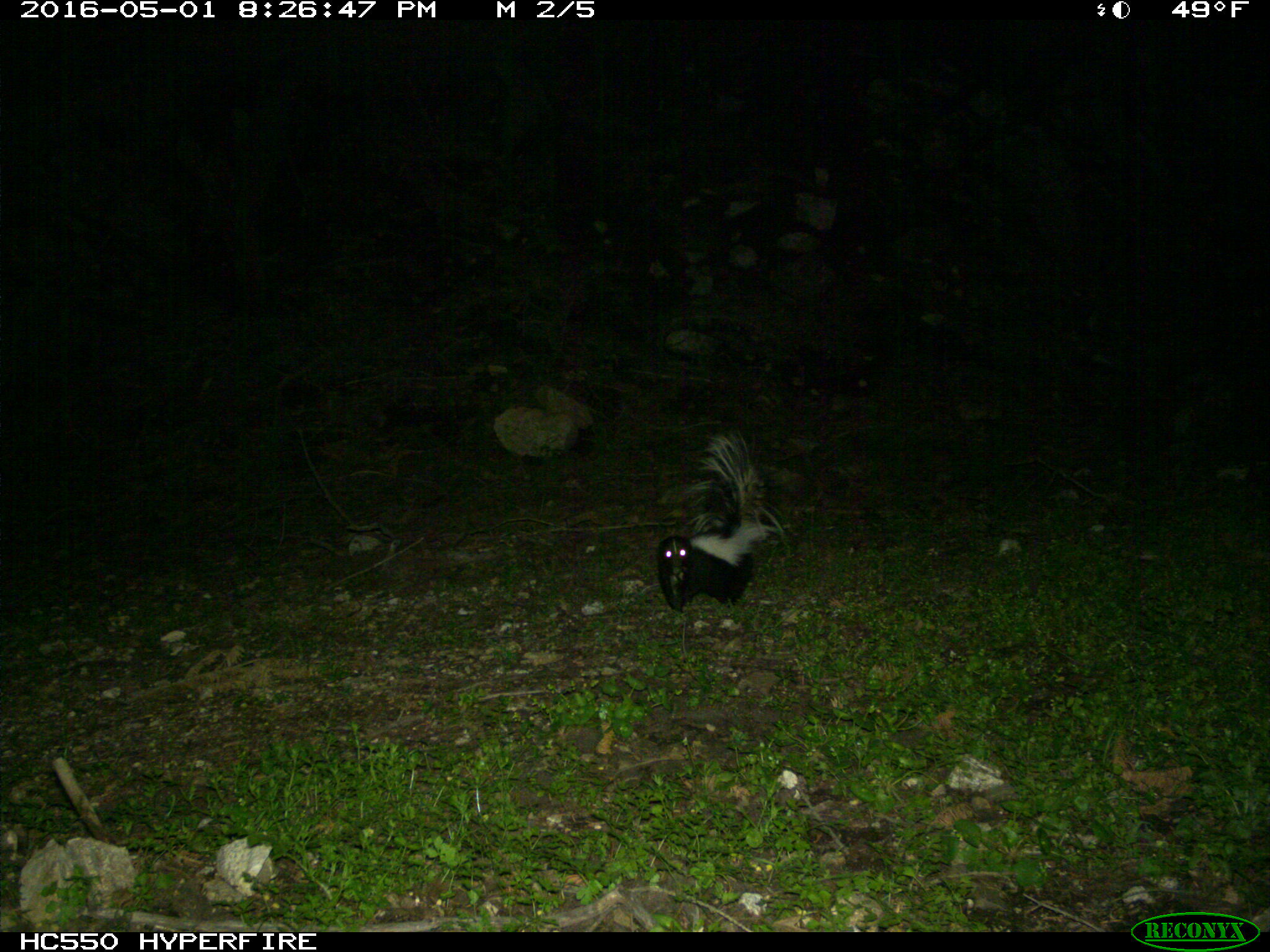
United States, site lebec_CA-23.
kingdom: Animalia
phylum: Chordata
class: Mammalia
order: Carnivora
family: Mephitidae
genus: Mephitis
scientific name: Mephitis mephitis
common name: striped skunk